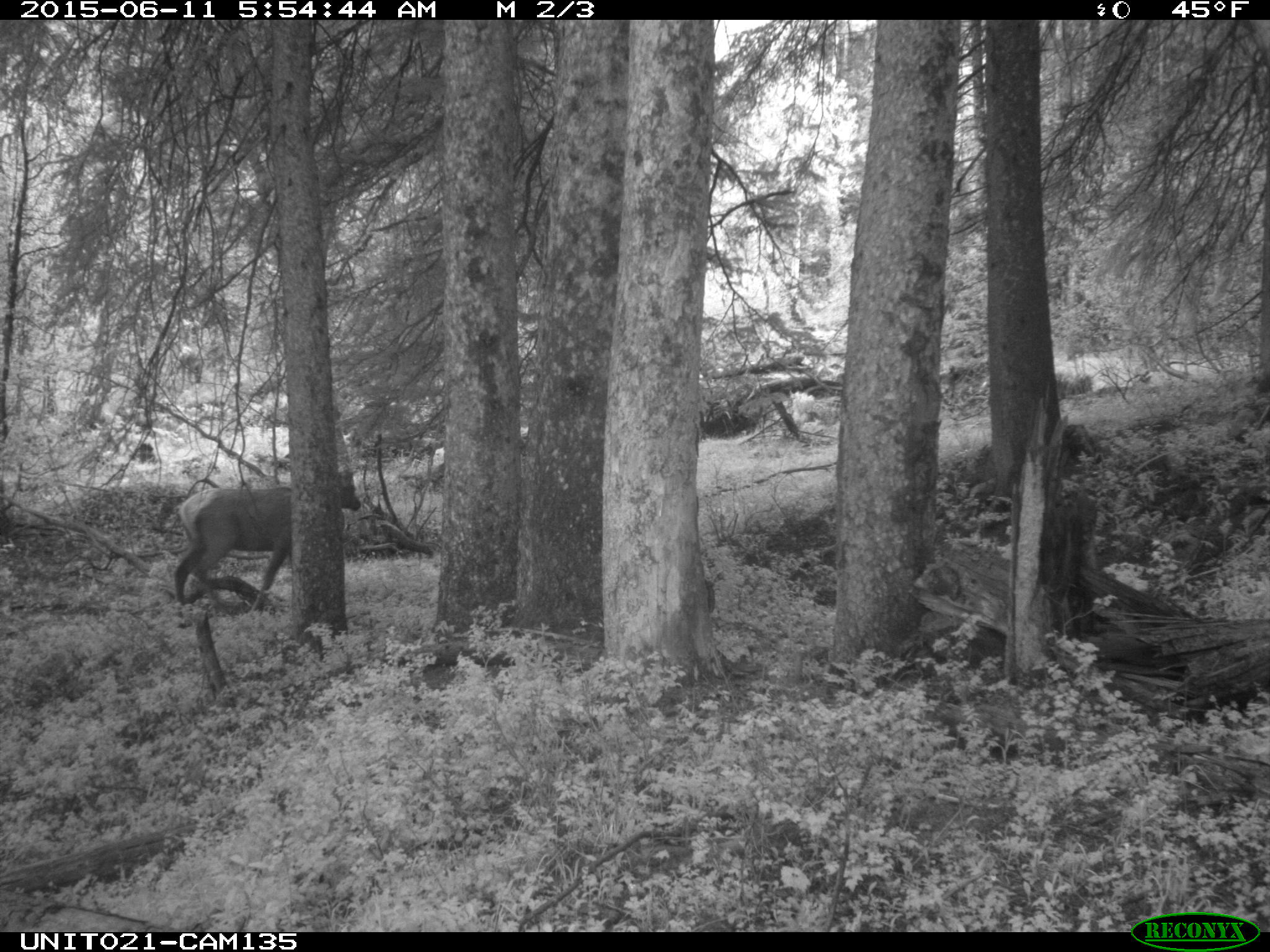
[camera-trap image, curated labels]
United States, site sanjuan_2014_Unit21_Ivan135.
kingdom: Animalia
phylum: Chordata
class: Mammalia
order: Artiodactyla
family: Cervidae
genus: Cervus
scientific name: Cervus elaphus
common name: red deer